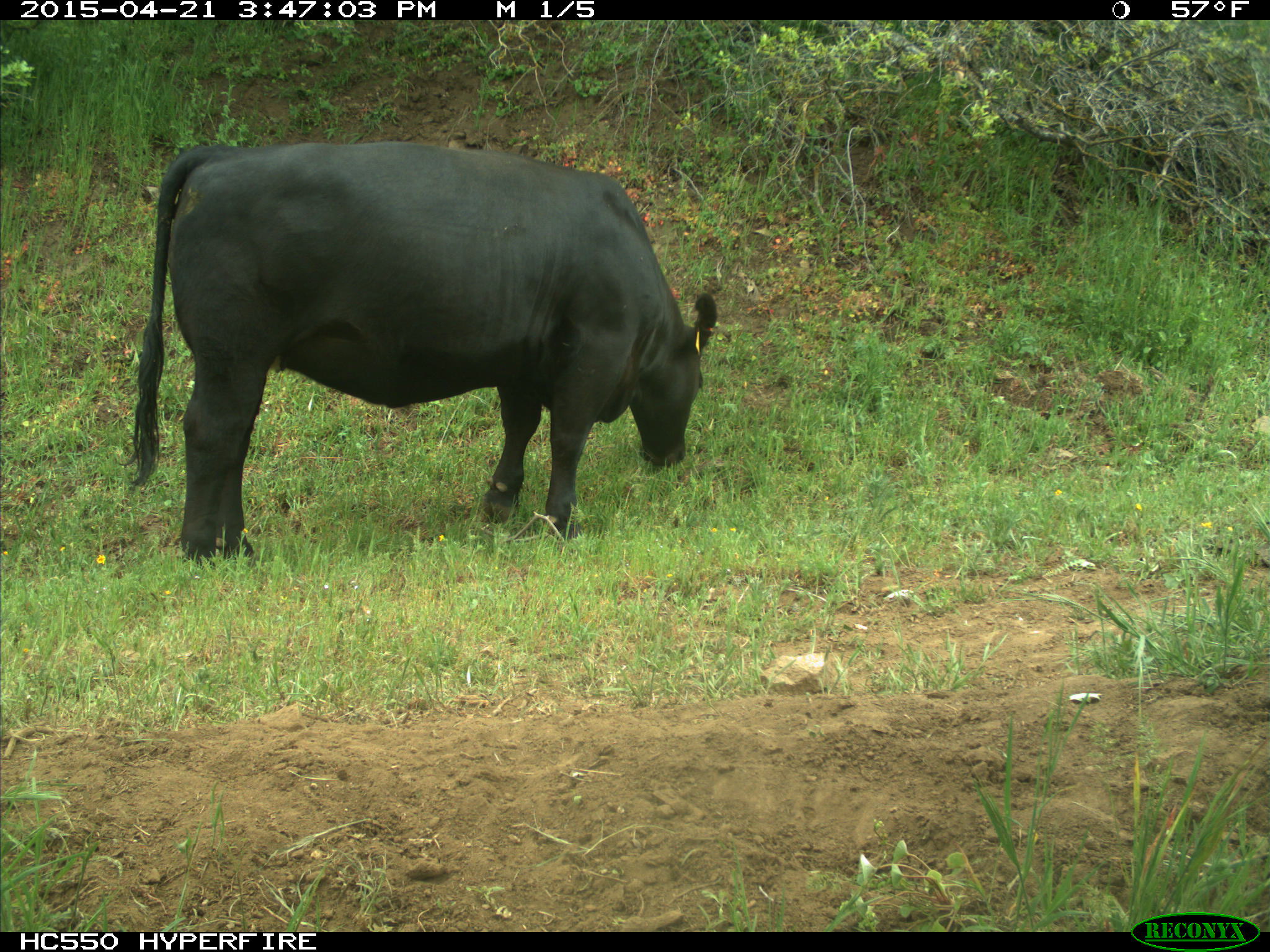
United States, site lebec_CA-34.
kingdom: Animalia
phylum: Chordata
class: Mammalia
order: Artiodactyla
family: Bovidae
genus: Bos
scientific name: Bos taurus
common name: domestic cow